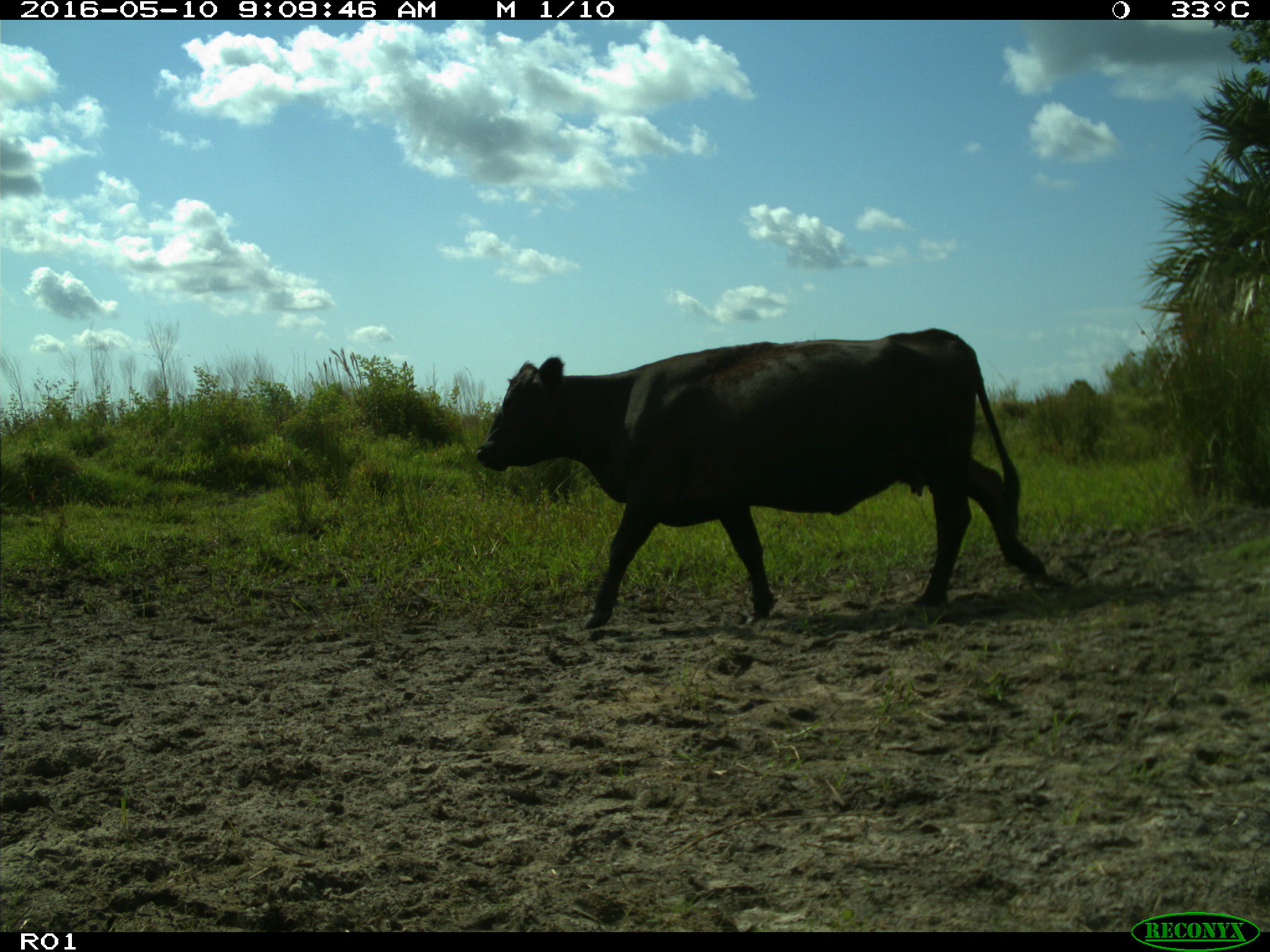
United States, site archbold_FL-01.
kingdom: Animalia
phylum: Chordata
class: Mammalia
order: Artiodactyla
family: Bovidae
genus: Bos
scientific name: Bos taurus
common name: domestic cow